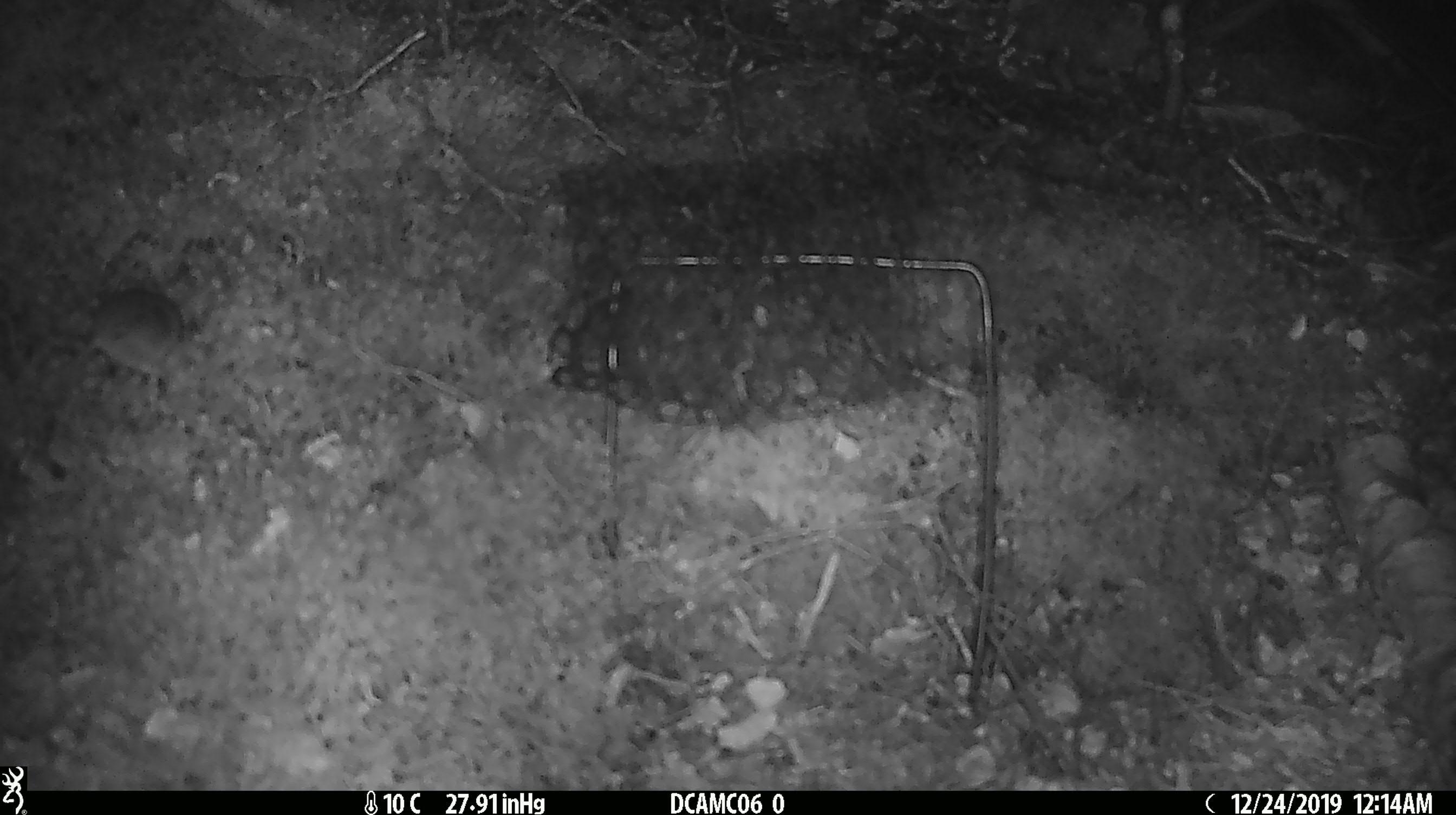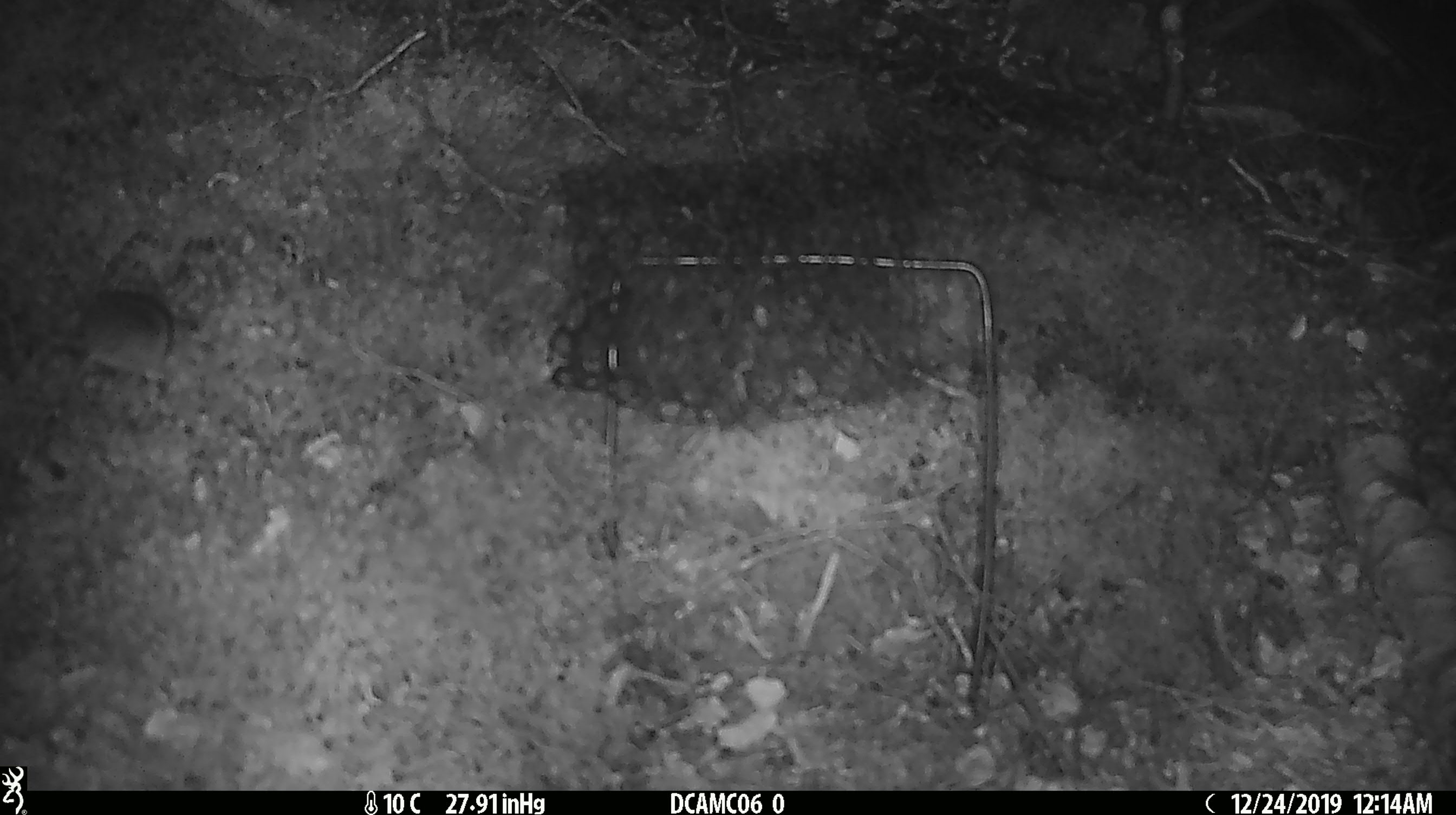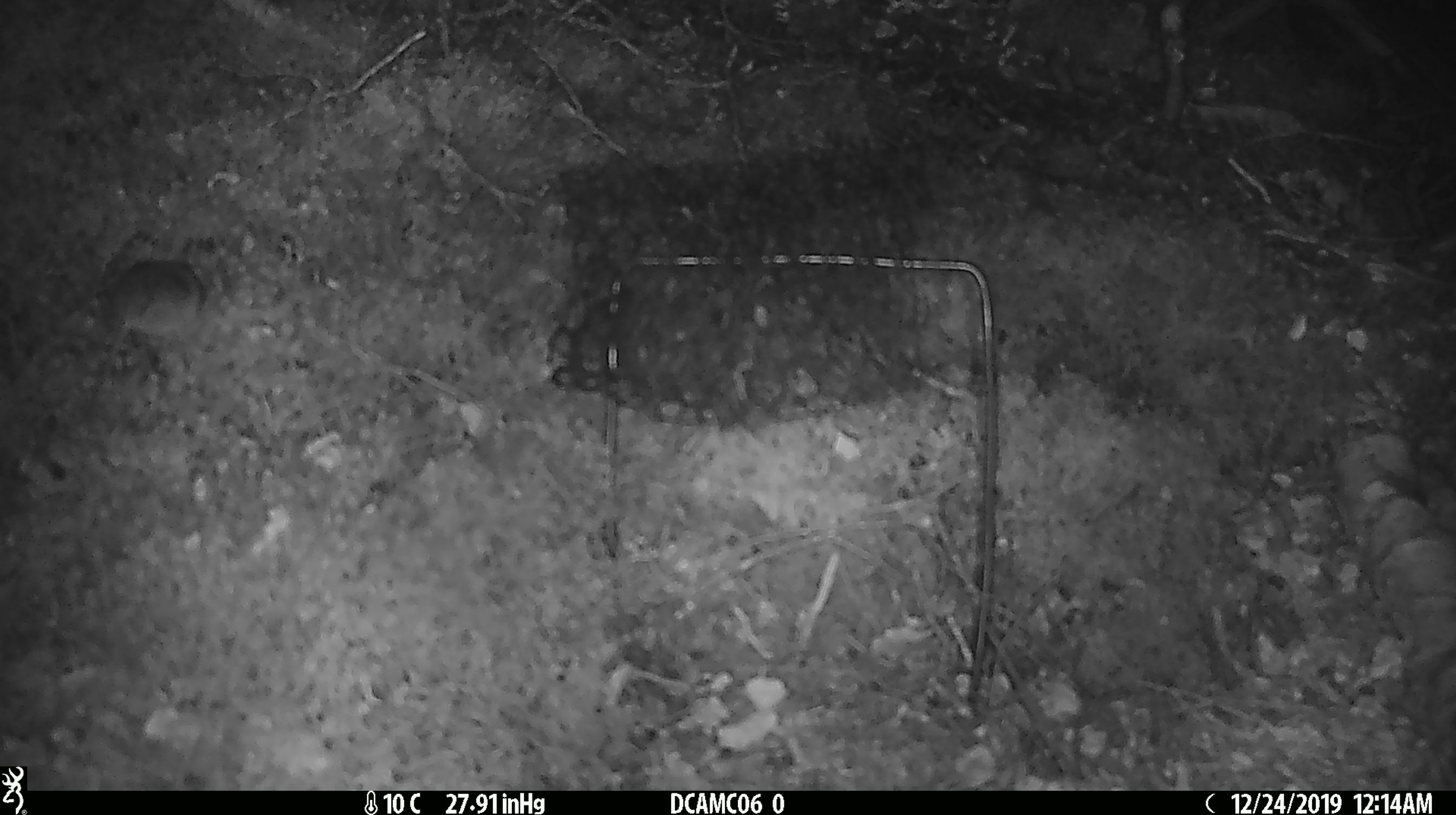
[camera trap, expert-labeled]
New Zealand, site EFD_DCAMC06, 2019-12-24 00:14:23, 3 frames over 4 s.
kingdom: Animalia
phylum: Chordata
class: Mammalia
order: Rodentia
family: Muridae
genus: Mus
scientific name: Mus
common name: mouse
Mouse (Mus).